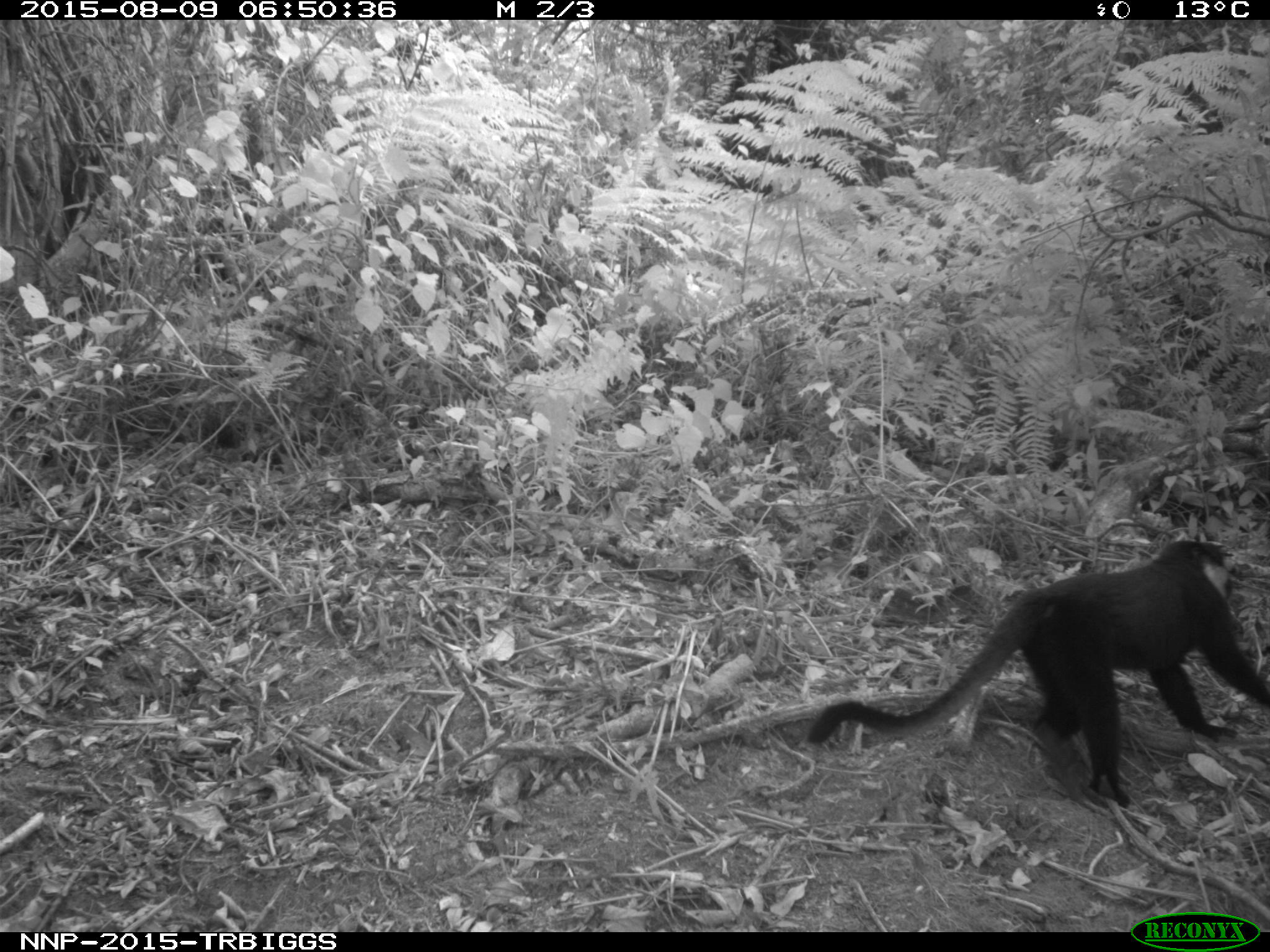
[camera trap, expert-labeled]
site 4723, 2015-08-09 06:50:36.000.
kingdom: Animalia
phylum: Chordata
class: Mammalia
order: Primates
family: Cercopithecidae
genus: Allochrocebus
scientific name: Allochrocebus lhoesti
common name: l'hoest's monkey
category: cercopithecus lhoesti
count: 1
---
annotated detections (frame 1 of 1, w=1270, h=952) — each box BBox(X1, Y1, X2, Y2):
cercopithecus lhoesti: BBox(804, 537, 1269, 811)